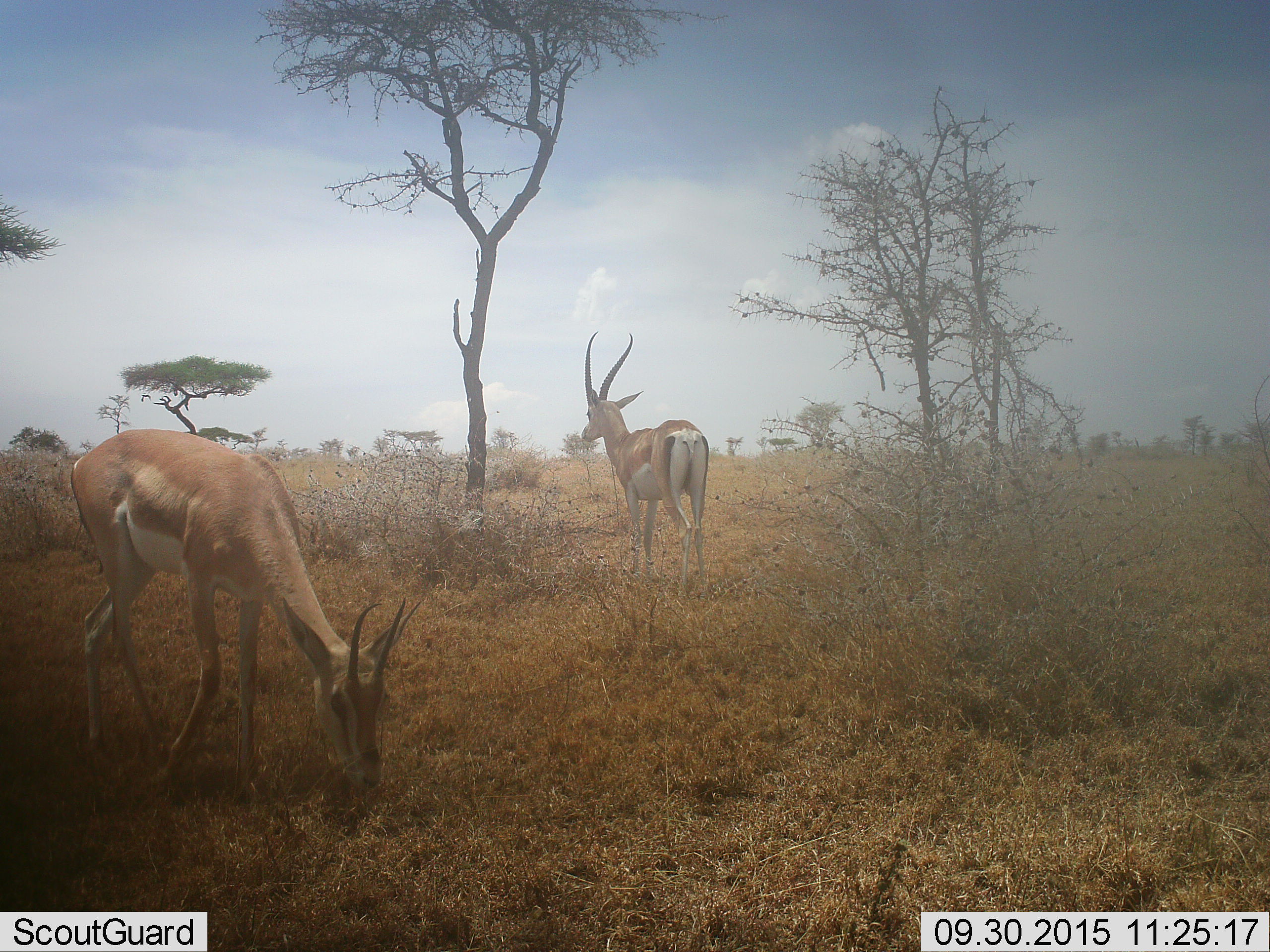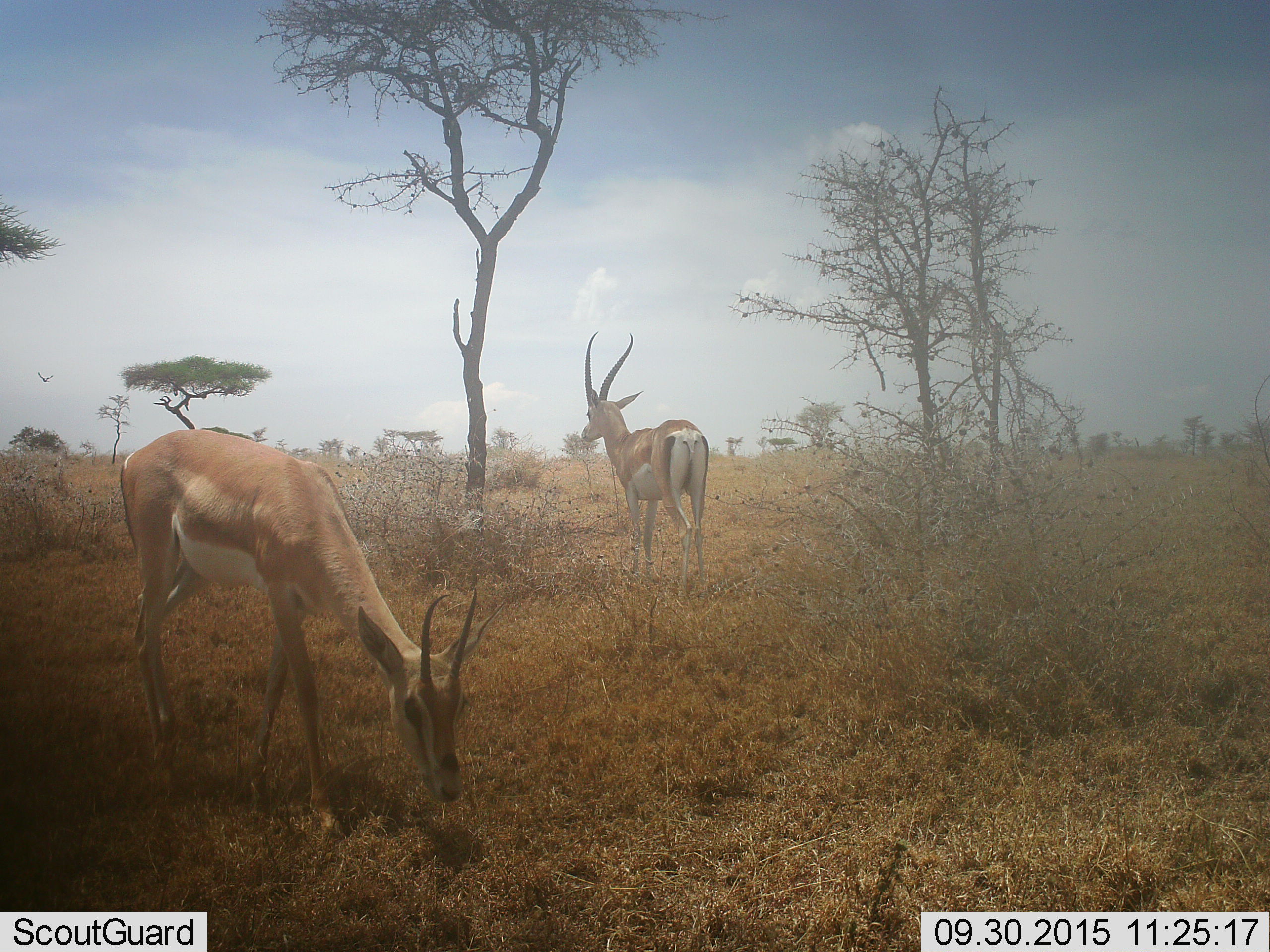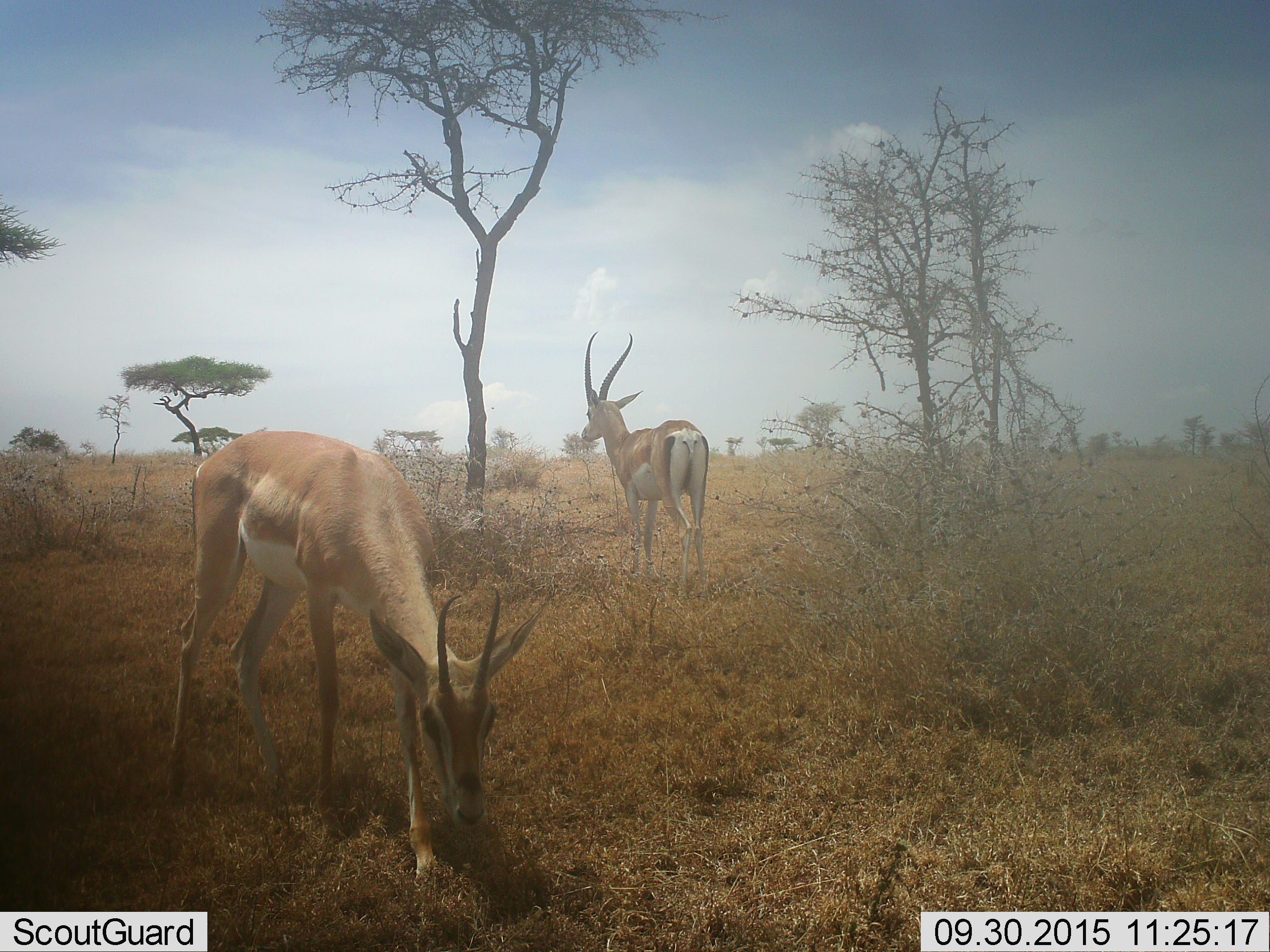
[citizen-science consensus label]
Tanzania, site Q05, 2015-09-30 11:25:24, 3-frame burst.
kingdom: Animalia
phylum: Chordata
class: Mammalia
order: Artiodactyla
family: Bovidae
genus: Nanger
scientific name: Nanger granti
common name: grant's gazelle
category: gazellegrants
Gazellegrants (grant's gazelle) (Nanger granti), count 2. Behavior (volunteer vote fractions): standing 86%, resting 0%, moving 57%, interacting 0%. Young present (vote fraction): 0%. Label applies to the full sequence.